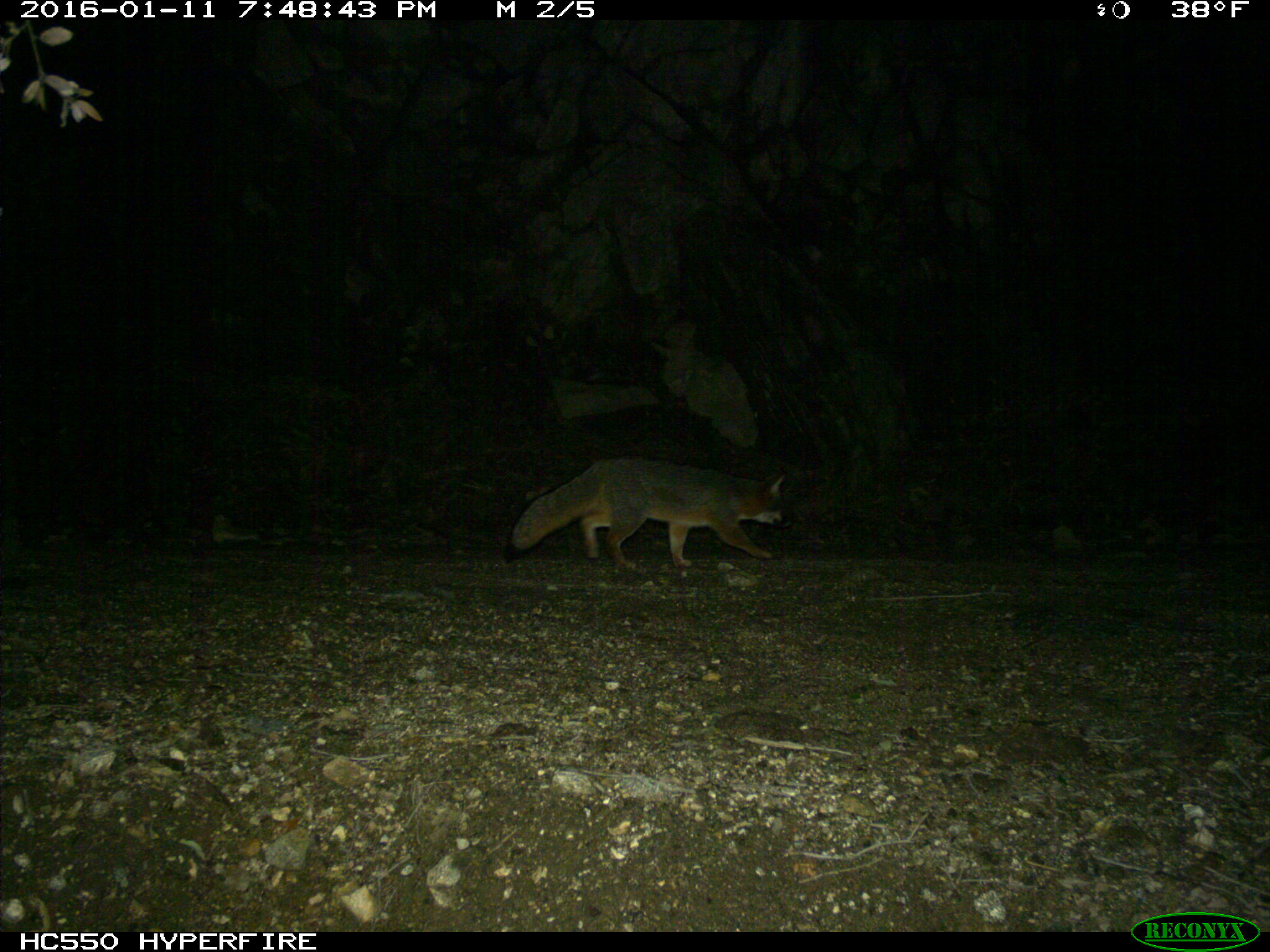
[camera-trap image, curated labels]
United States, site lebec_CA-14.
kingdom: Animalia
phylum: Chordata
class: Mammalia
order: Carnivora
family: Canidae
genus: Urocyon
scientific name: Urocyon cinereoargenteus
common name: gray fox